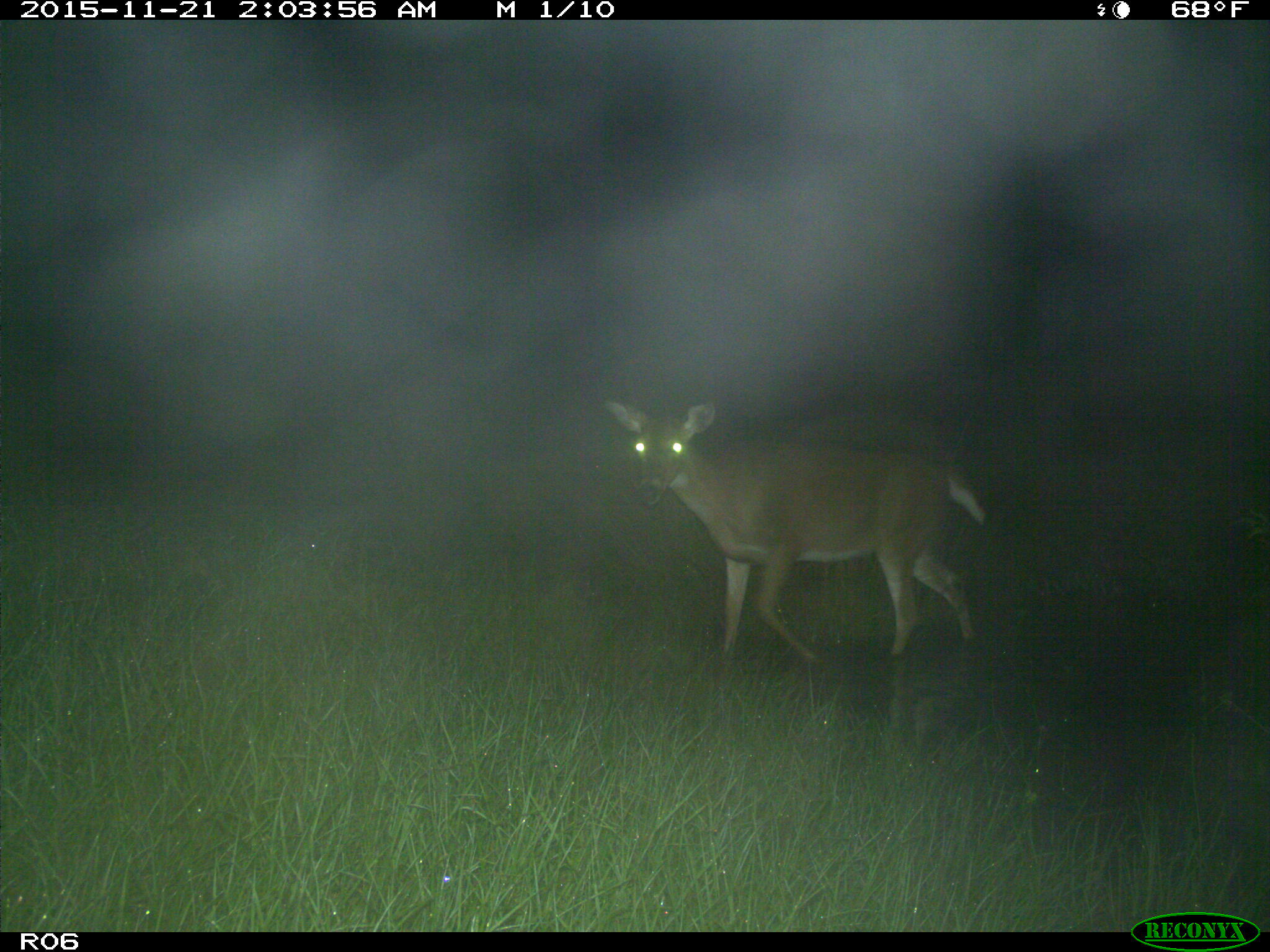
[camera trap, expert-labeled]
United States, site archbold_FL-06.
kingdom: Animalia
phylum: Chordata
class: Mammalia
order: Artiodactyla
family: Cervidae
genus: Odocoileus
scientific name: Odocoileus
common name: deer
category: unidentified deer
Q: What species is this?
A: Unidentified deer (deer) (Odocoileus).